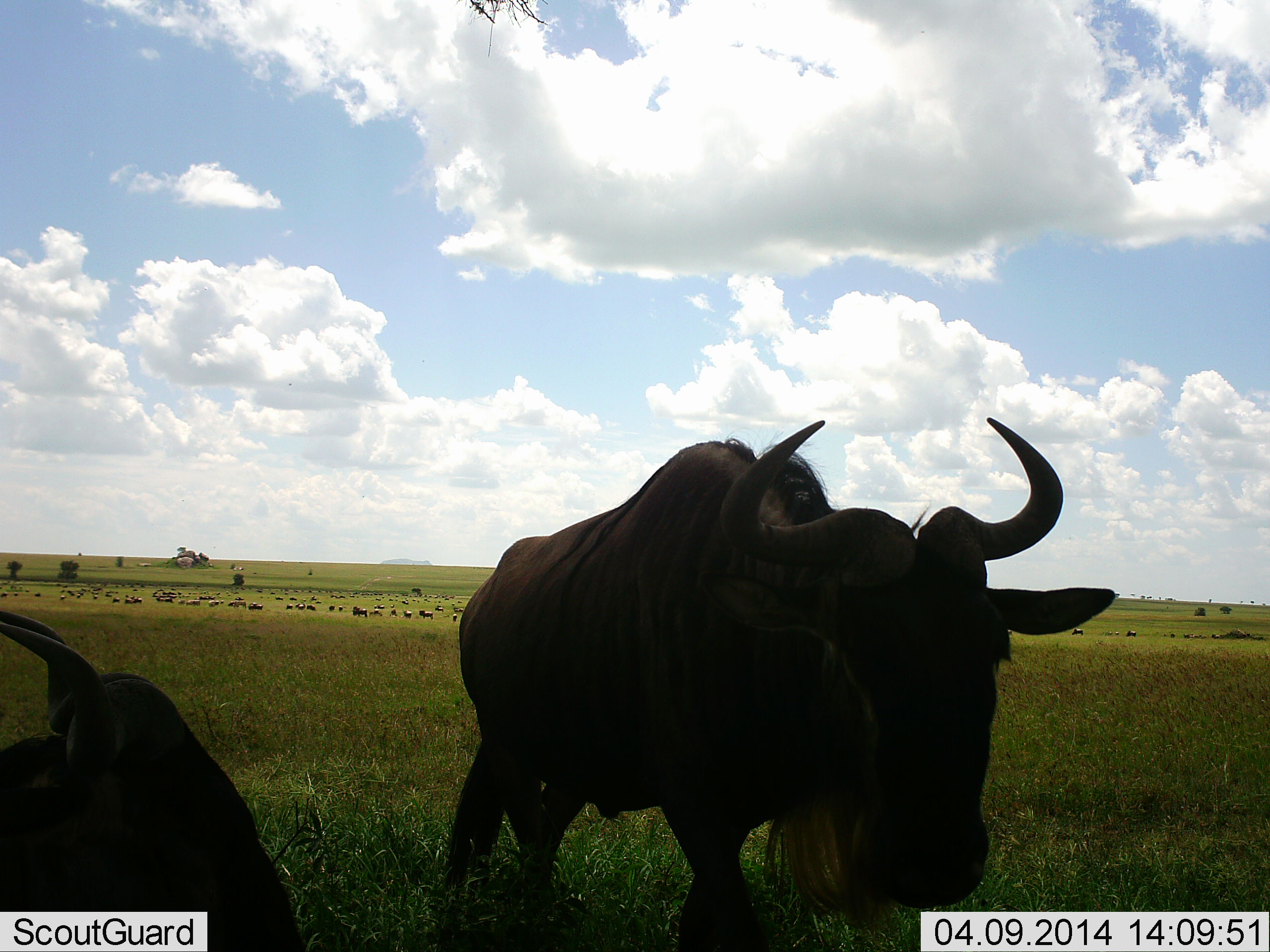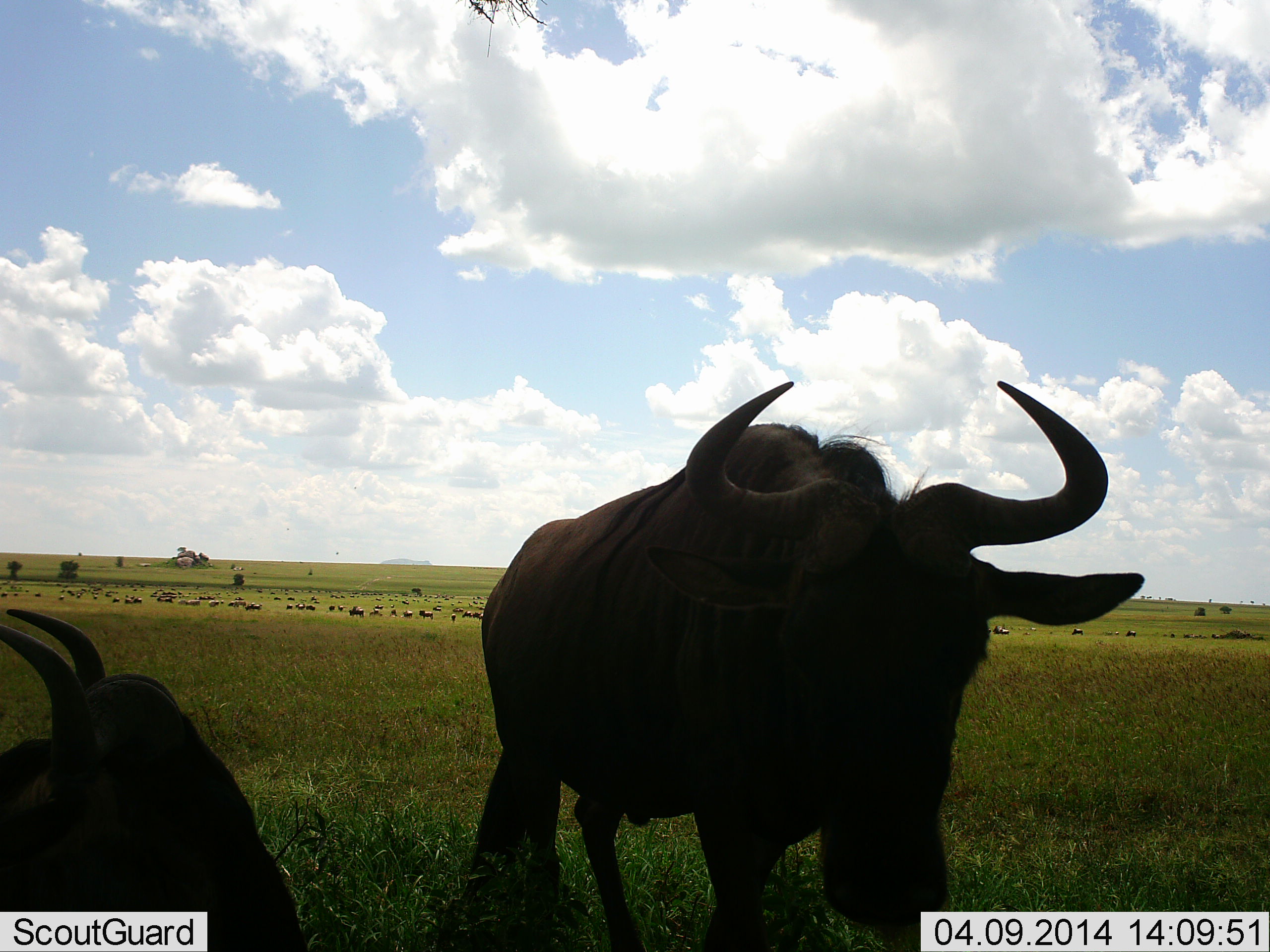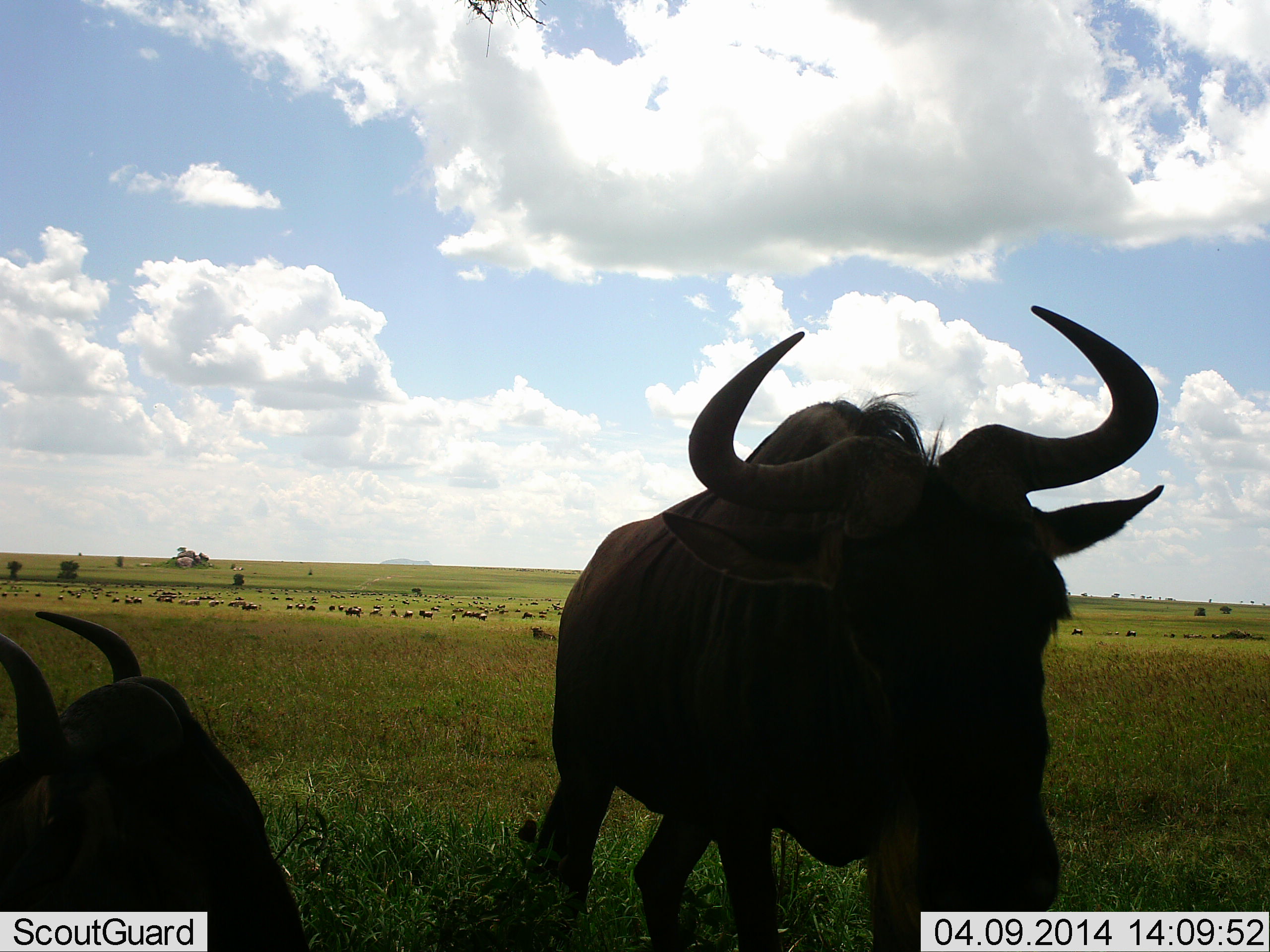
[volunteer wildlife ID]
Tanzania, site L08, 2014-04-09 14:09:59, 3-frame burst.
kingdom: Animalia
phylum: Chordata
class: Mammalia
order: Artiodactyla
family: Bovidae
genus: Connochaetes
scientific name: Connochaetes taurinus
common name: blue wildebeest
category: wildebeest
Wildebeest (blue wildebeest) (Connochaetes taurinus), count 11-50. Behavior (volunteer vote fractions): standing 82%, resting 73%, moving 45%, interacting 0%. Young present (vote fraction): 0%. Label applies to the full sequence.